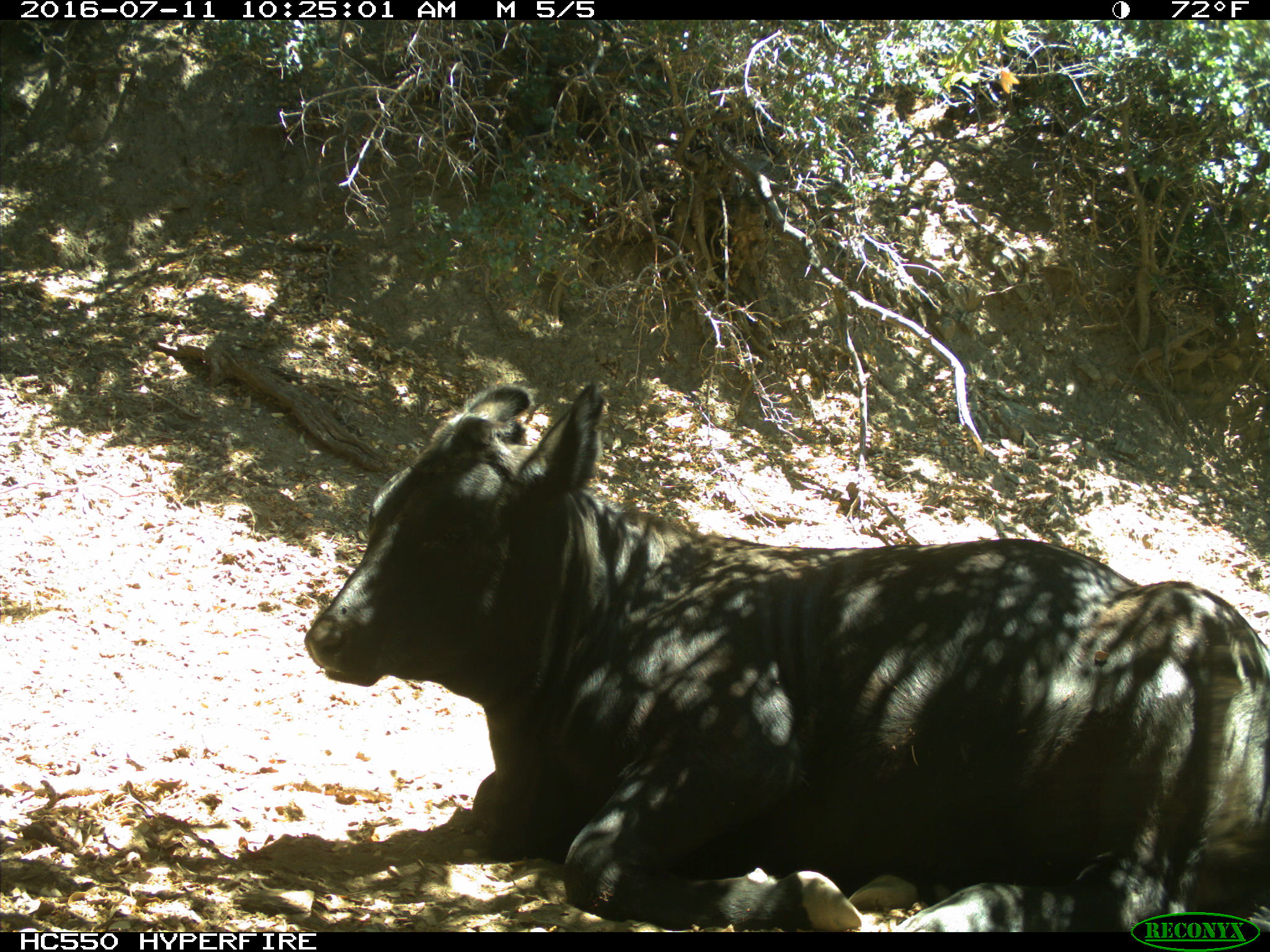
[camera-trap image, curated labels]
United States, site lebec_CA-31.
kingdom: Animalia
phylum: Chordata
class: Mammalia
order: Artiodactyla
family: Bovidae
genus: Bos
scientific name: Bos taurus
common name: domestic cow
Bos taurus (domestic cow).